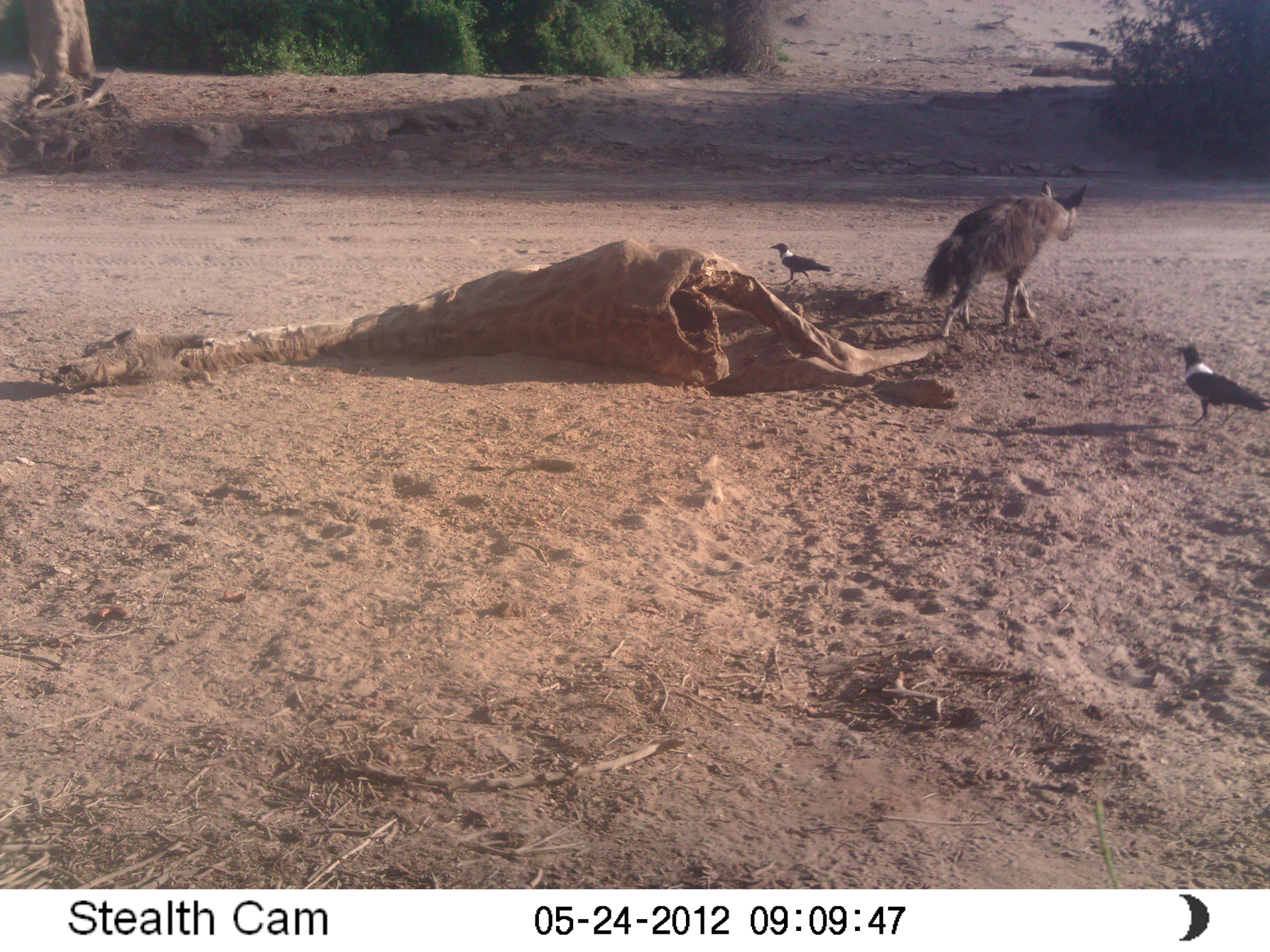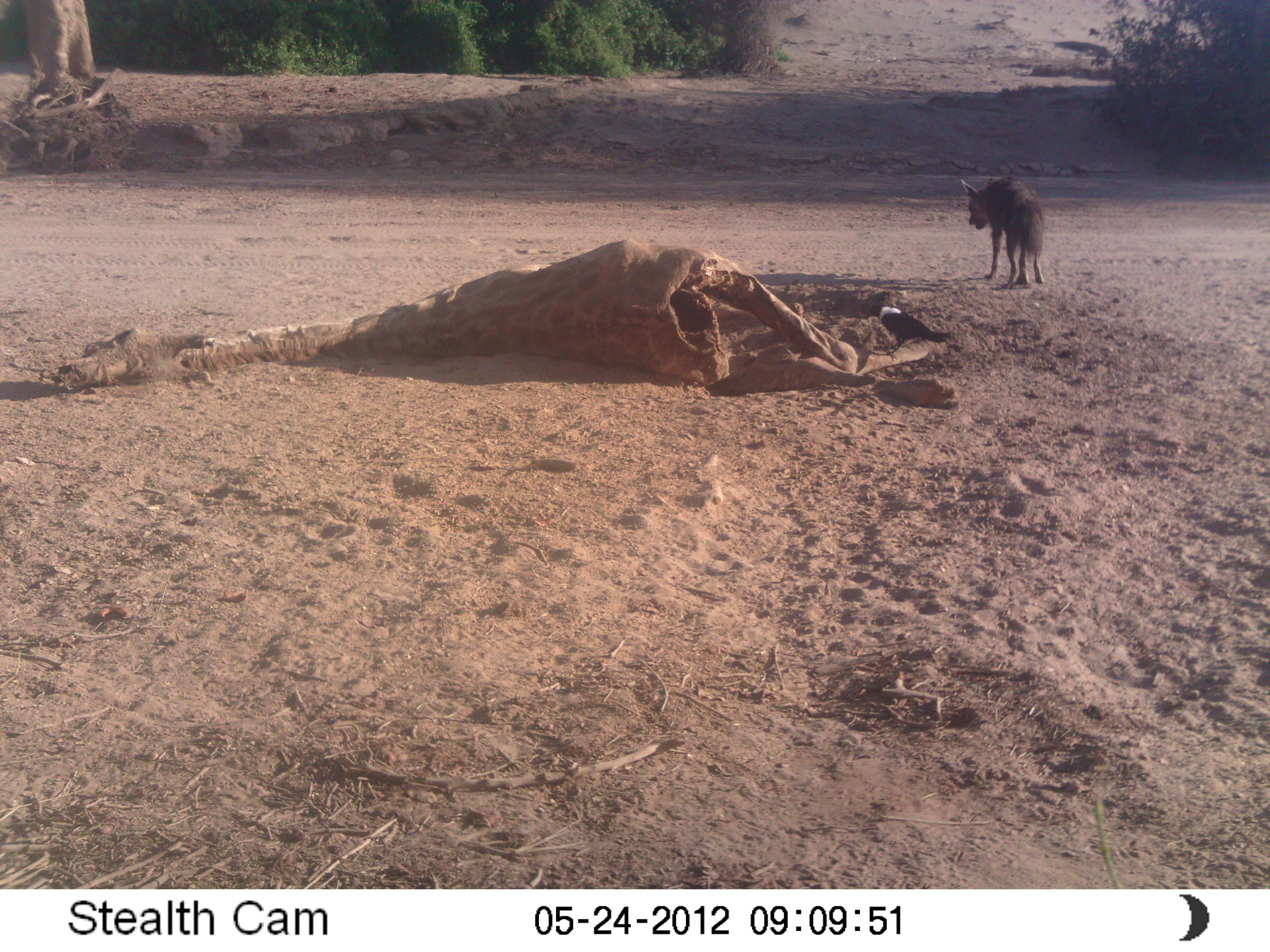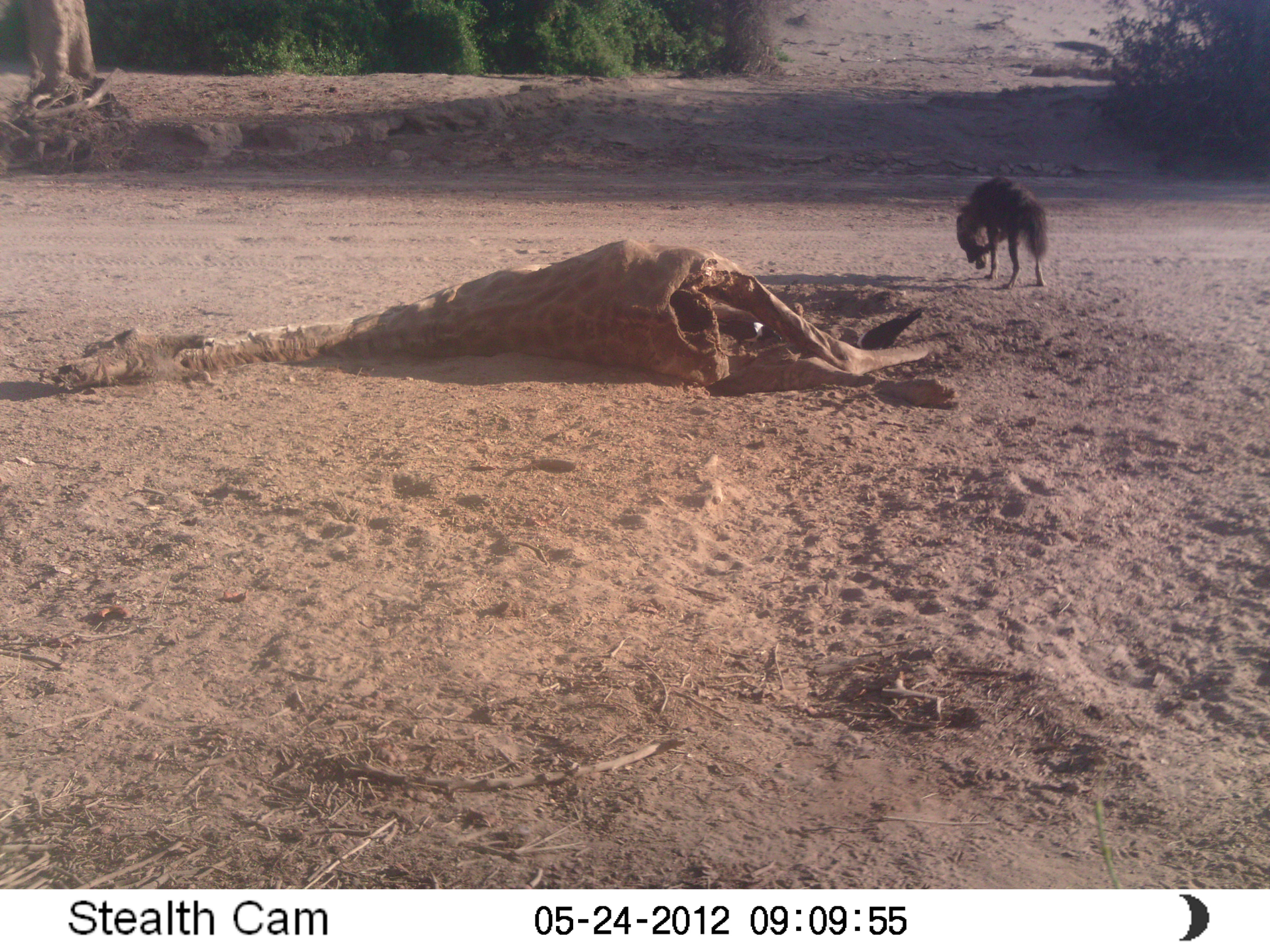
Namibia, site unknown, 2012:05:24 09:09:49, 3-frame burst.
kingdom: Animalia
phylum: Chordata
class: Mammalia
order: Carnivora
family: Hyaenidae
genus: Parahyaena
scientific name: Parahyaena brunnea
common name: brown hyena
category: hyaena brunnea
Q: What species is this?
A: Hyaena brunnea (brown hyena) (Parahyaena brunnea).